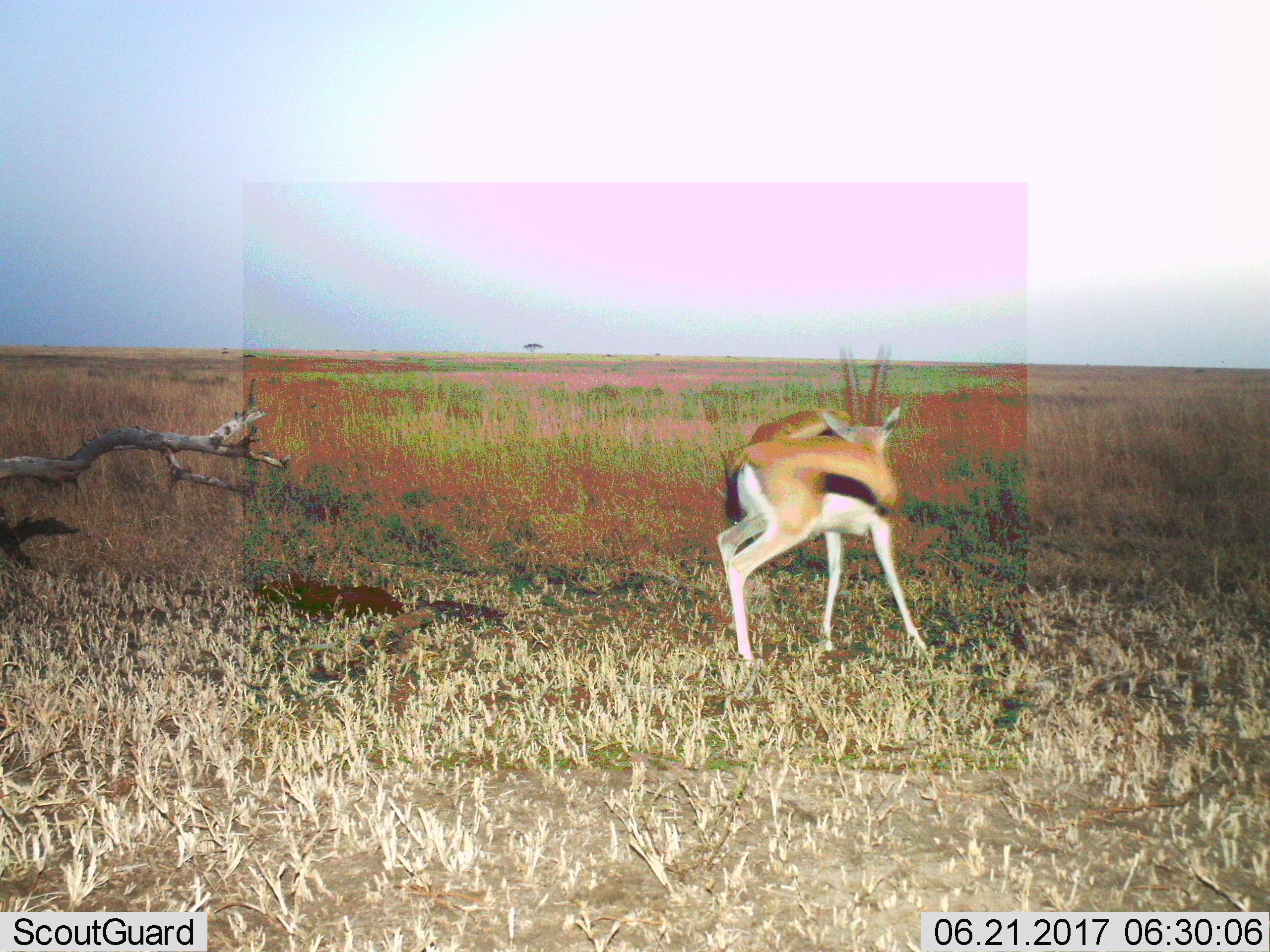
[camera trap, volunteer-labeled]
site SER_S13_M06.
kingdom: Animalia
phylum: Chordata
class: Mammalia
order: Artiodactyla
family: Bovidae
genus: Eudorcas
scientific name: Eudorcas thomsonii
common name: thomson's gazelle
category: gazellethomsons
Gazellethomsons (thomson's gazelle) (Eudorcas thomsonii), count 2. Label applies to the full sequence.